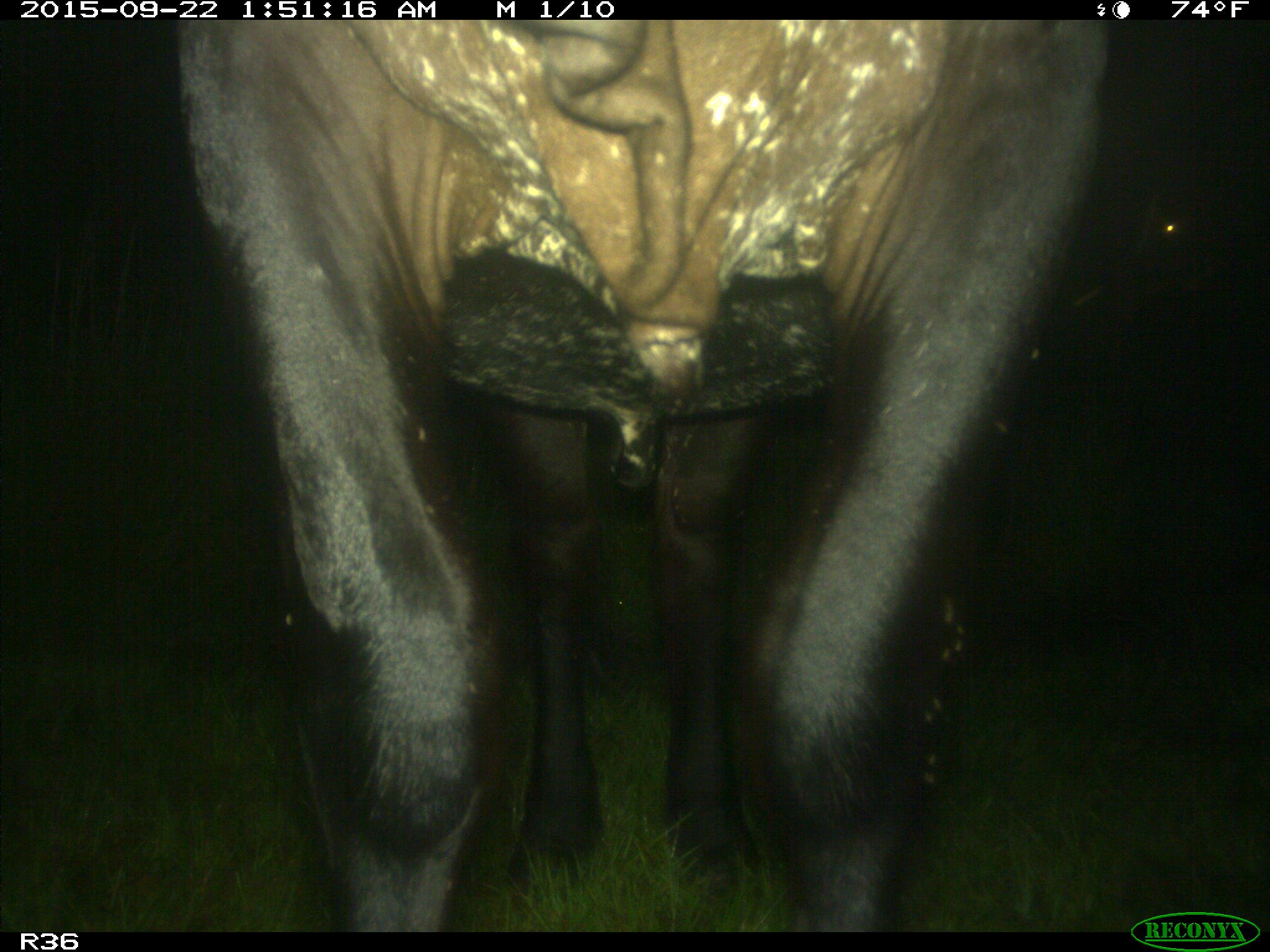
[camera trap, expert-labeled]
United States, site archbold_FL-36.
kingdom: Animalia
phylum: Chordata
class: Mammalia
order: Artiodactyla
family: Bovidae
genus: Bos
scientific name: Bos taurus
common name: domestic cow